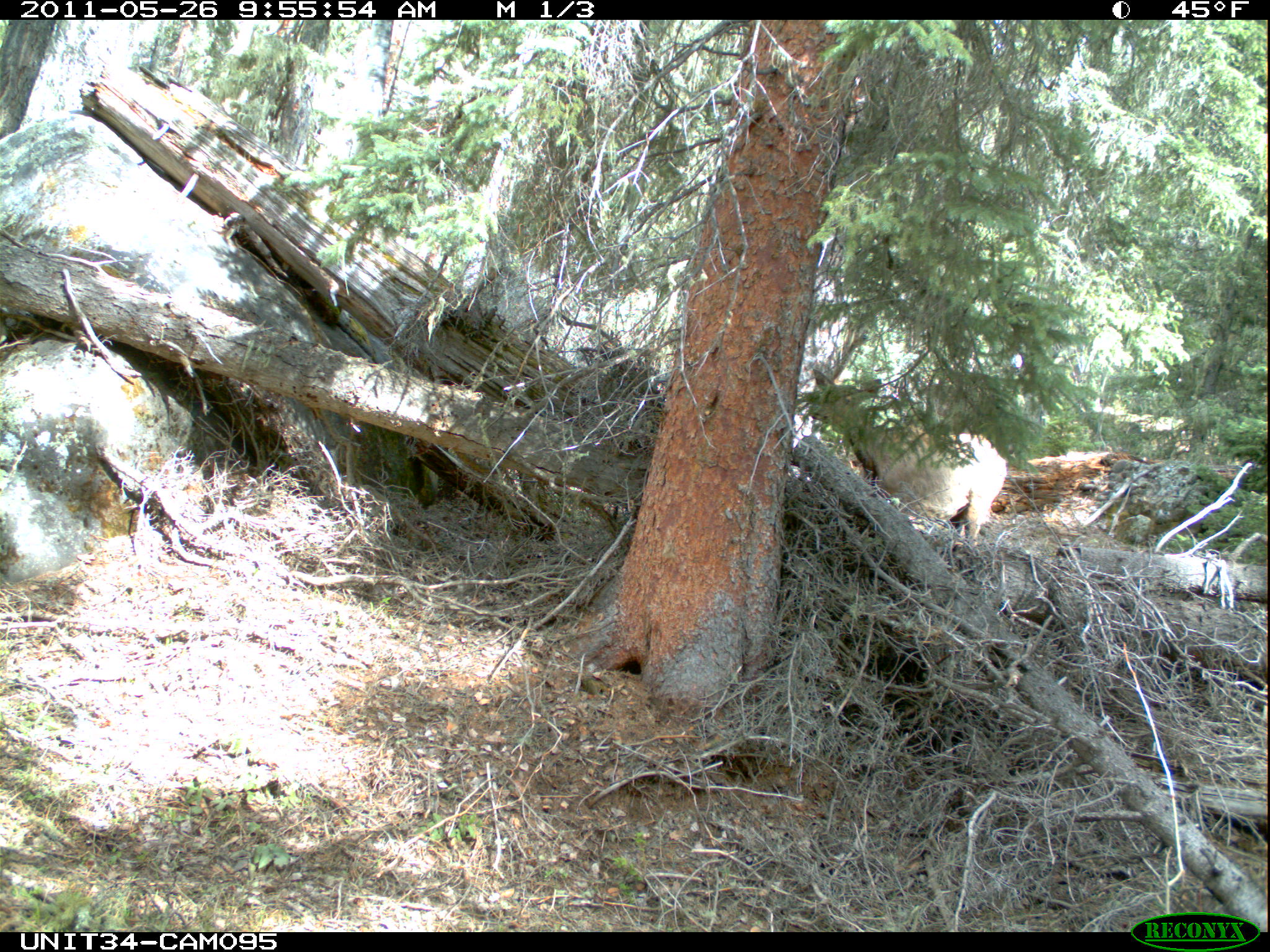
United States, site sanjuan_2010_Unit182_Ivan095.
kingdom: Animalia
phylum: Chordata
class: Mammalia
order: Artiodactyla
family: Cervidae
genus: Cervus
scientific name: Cervus elaphus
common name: red deer